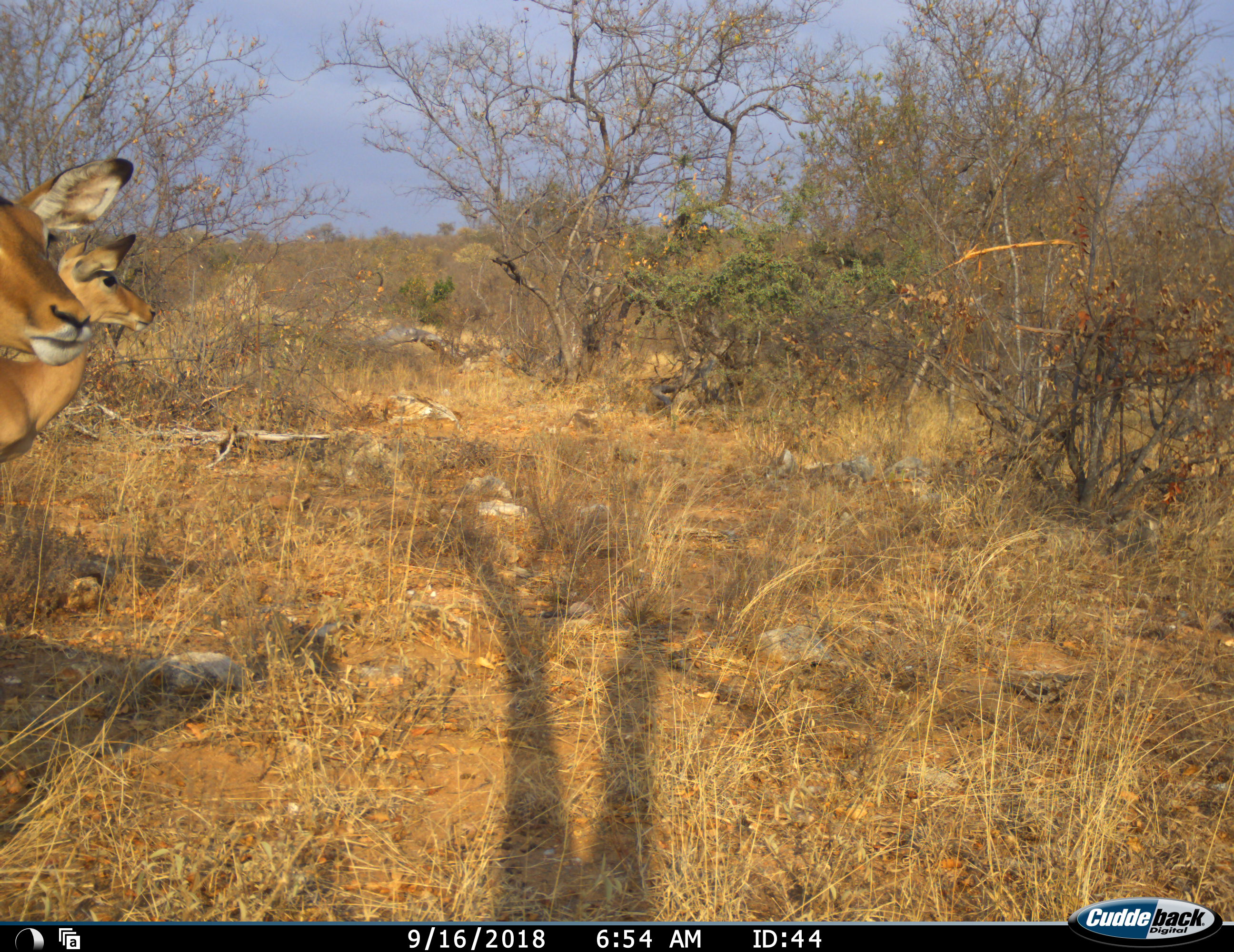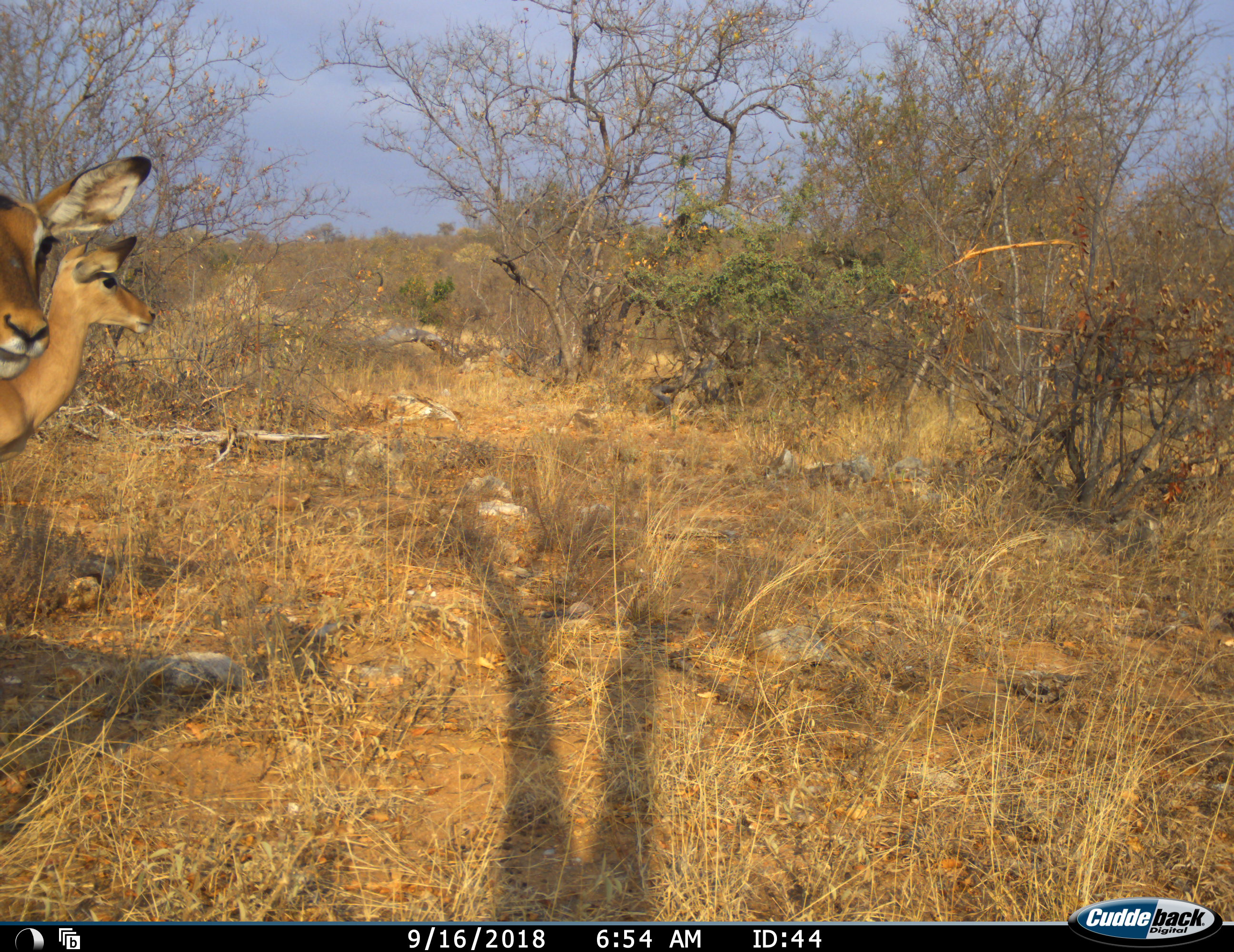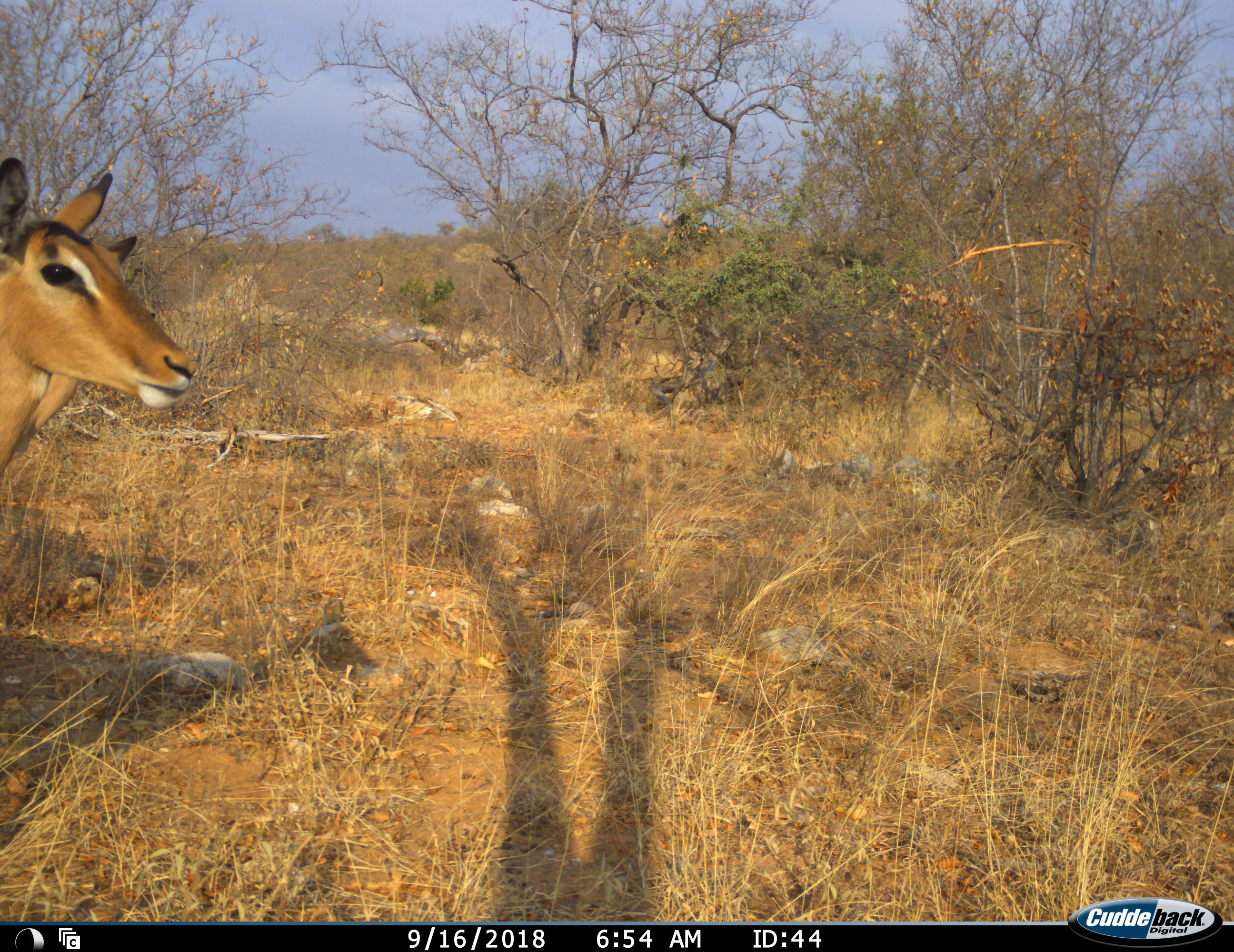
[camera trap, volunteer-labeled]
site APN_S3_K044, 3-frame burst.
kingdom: Animalia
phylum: Chordata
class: Mammalia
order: Artiodactyla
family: Bovidae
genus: Aepyceros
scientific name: Aepyceros melampus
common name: impala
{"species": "impala (Aepyceros melampus)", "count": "2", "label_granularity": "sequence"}